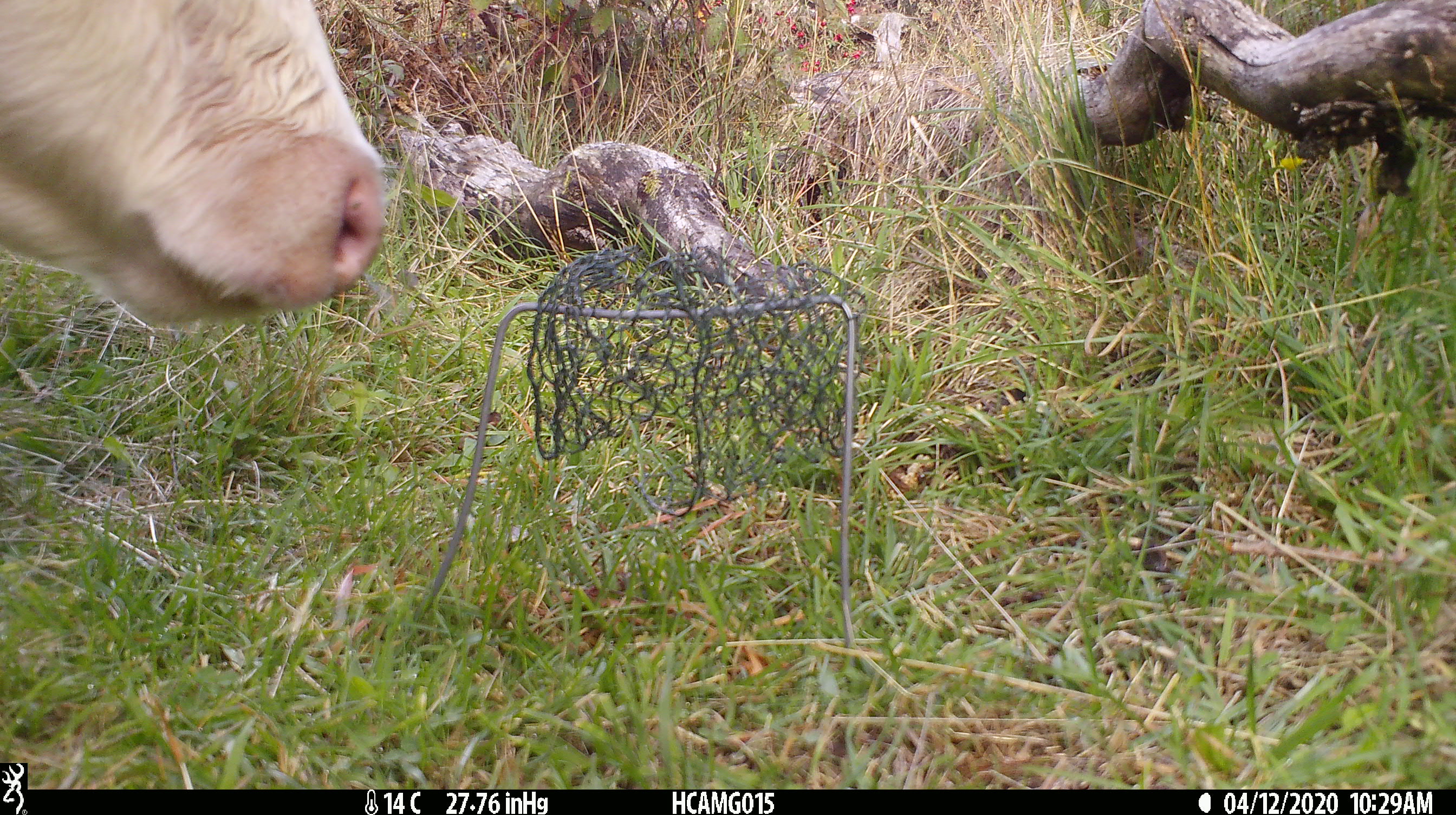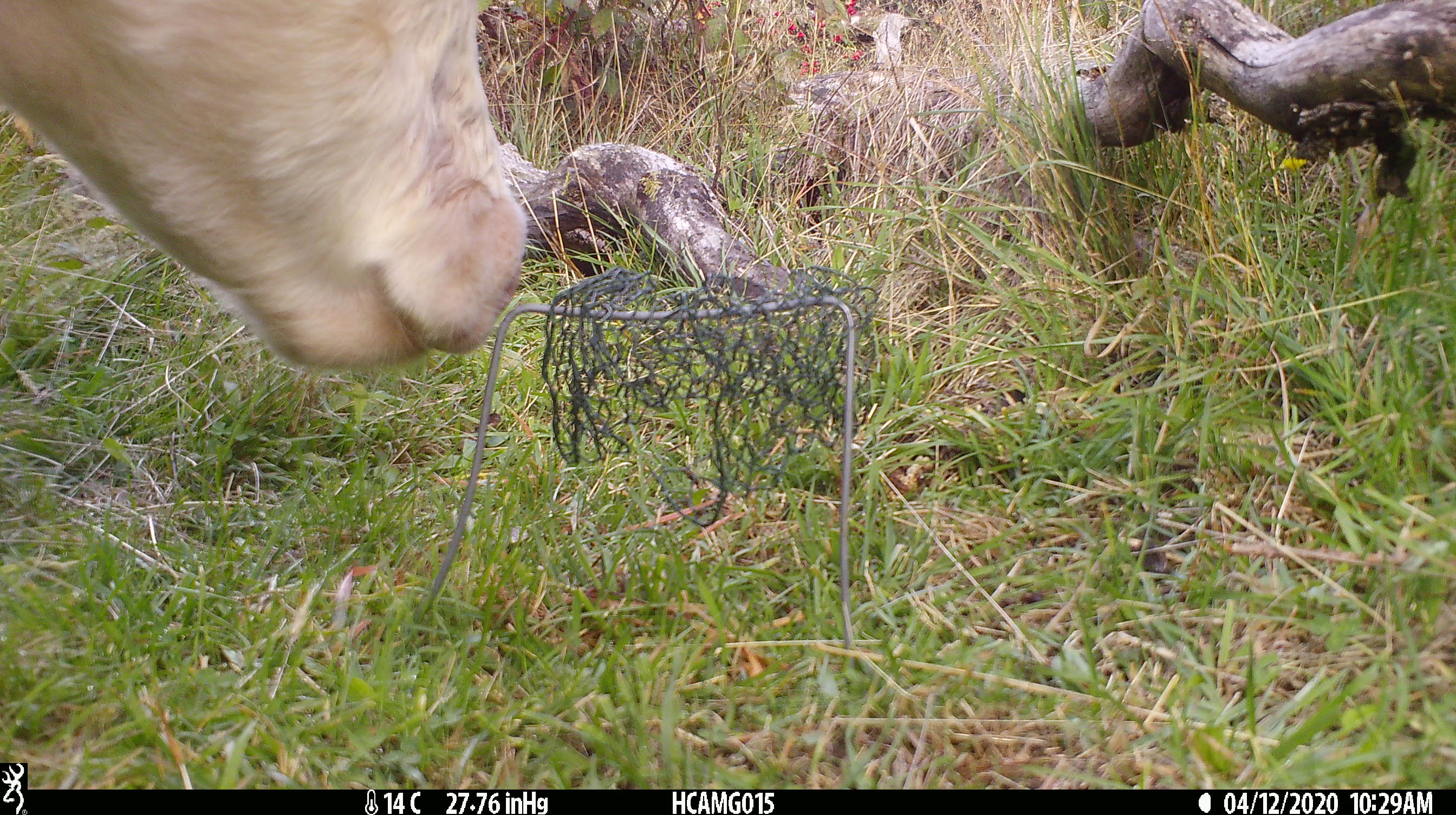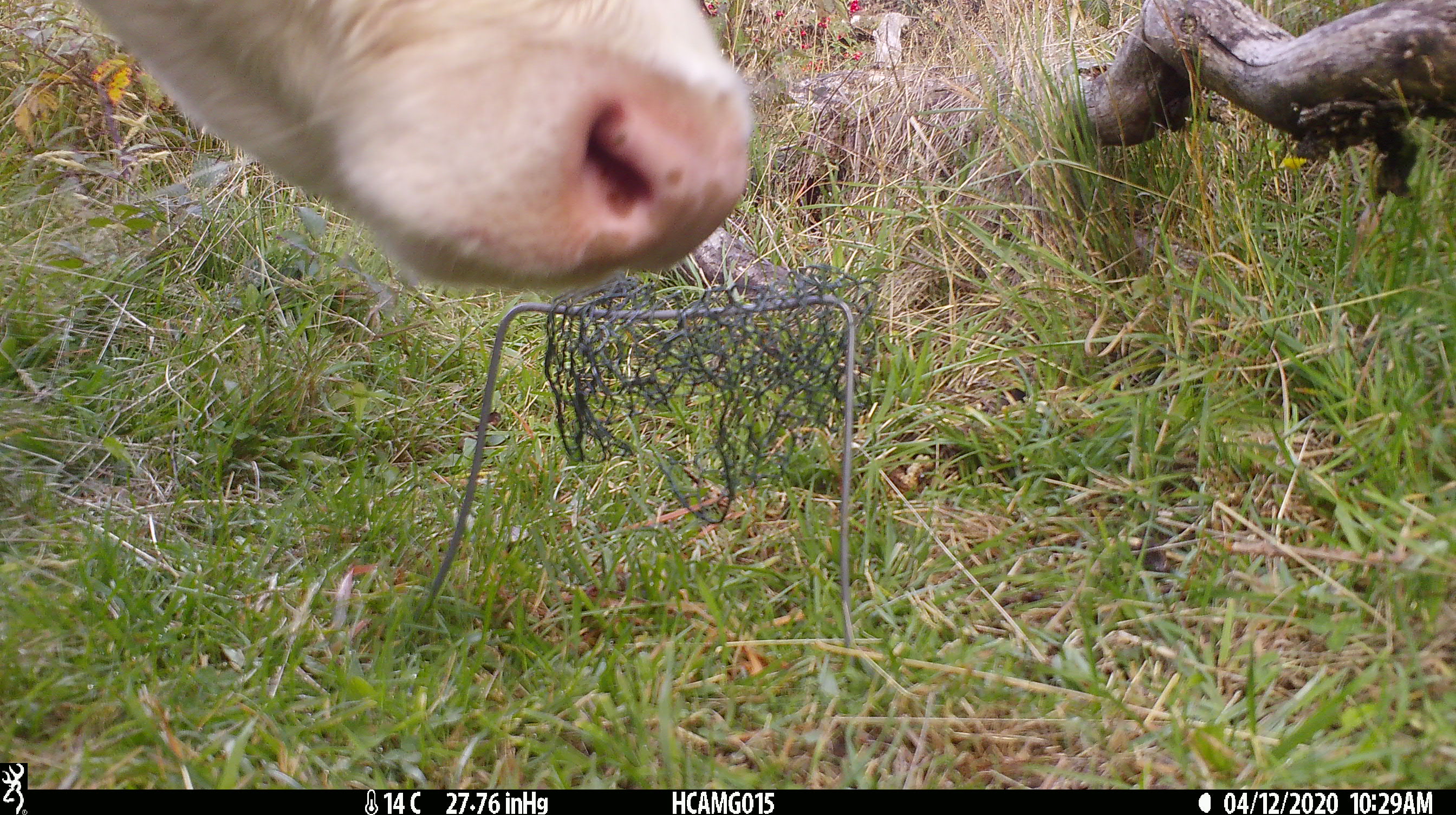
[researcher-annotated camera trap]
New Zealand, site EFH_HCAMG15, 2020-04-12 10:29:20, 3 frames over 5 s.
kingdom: Animalia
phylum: Chordata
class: Mammalia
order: Artiodactyla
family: Bovidae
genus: Bos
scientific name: Bos taurus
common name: domestic cow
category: cow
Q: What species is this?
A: Cow (domestic cow) (Bos taurus).